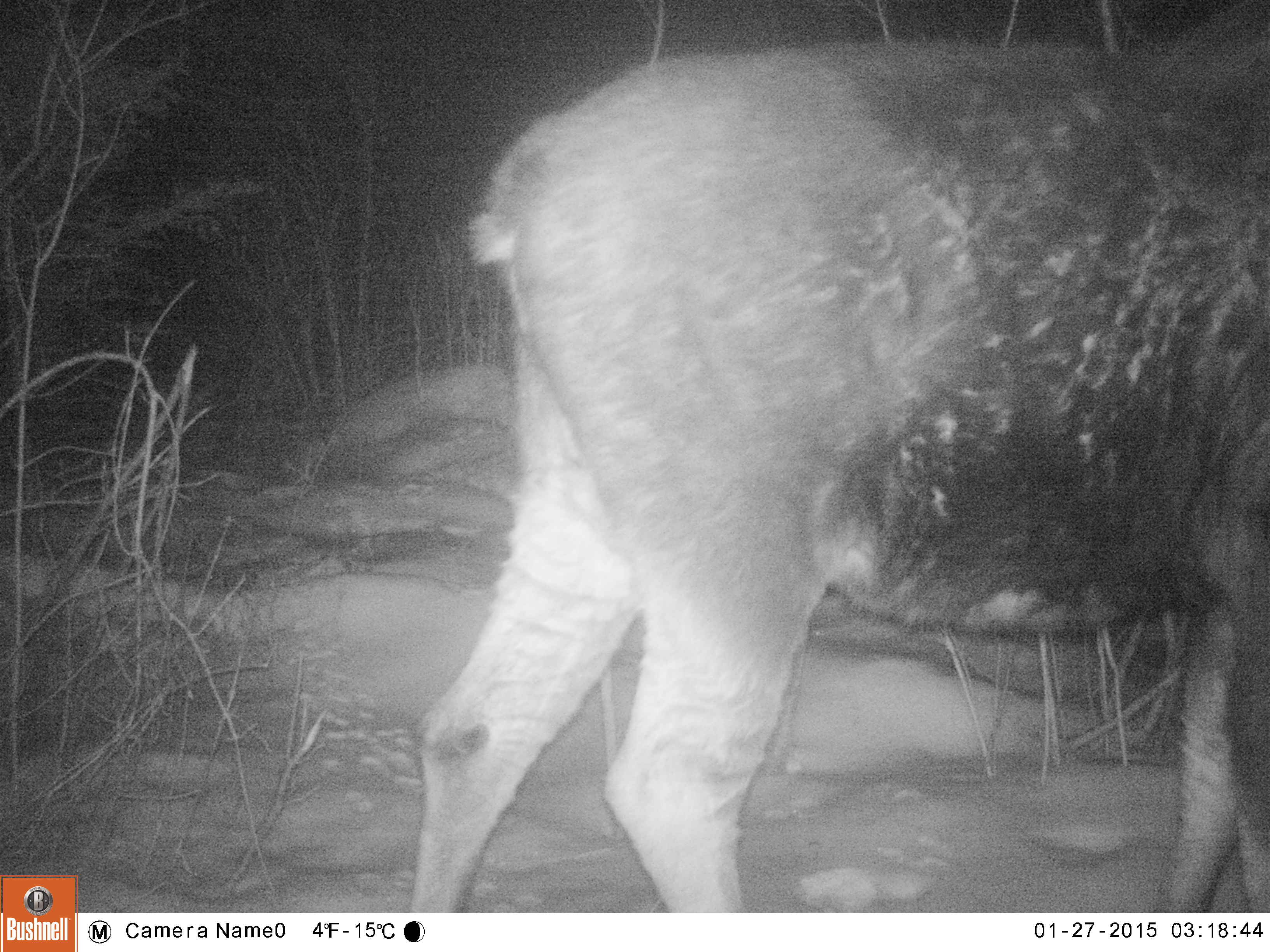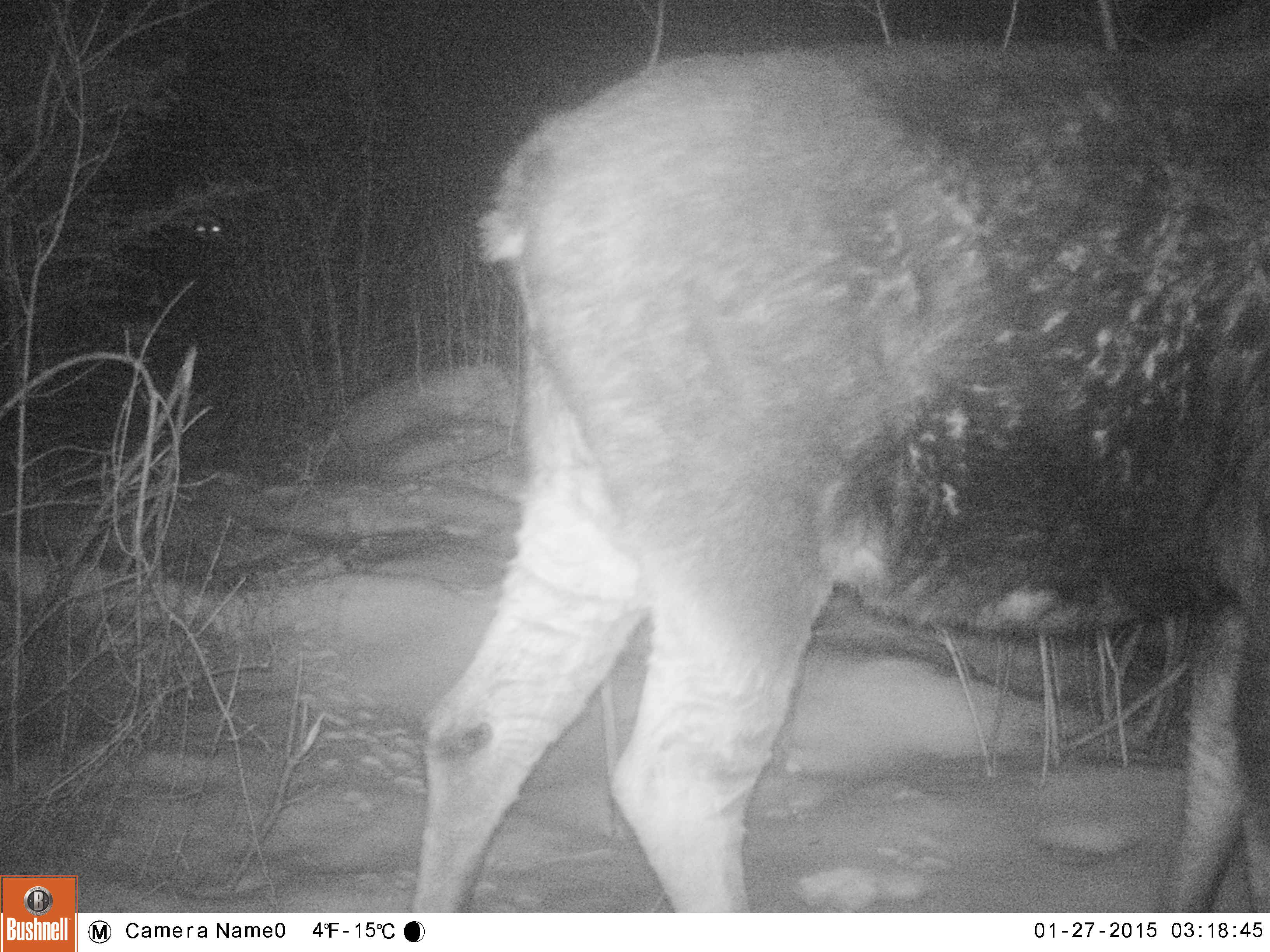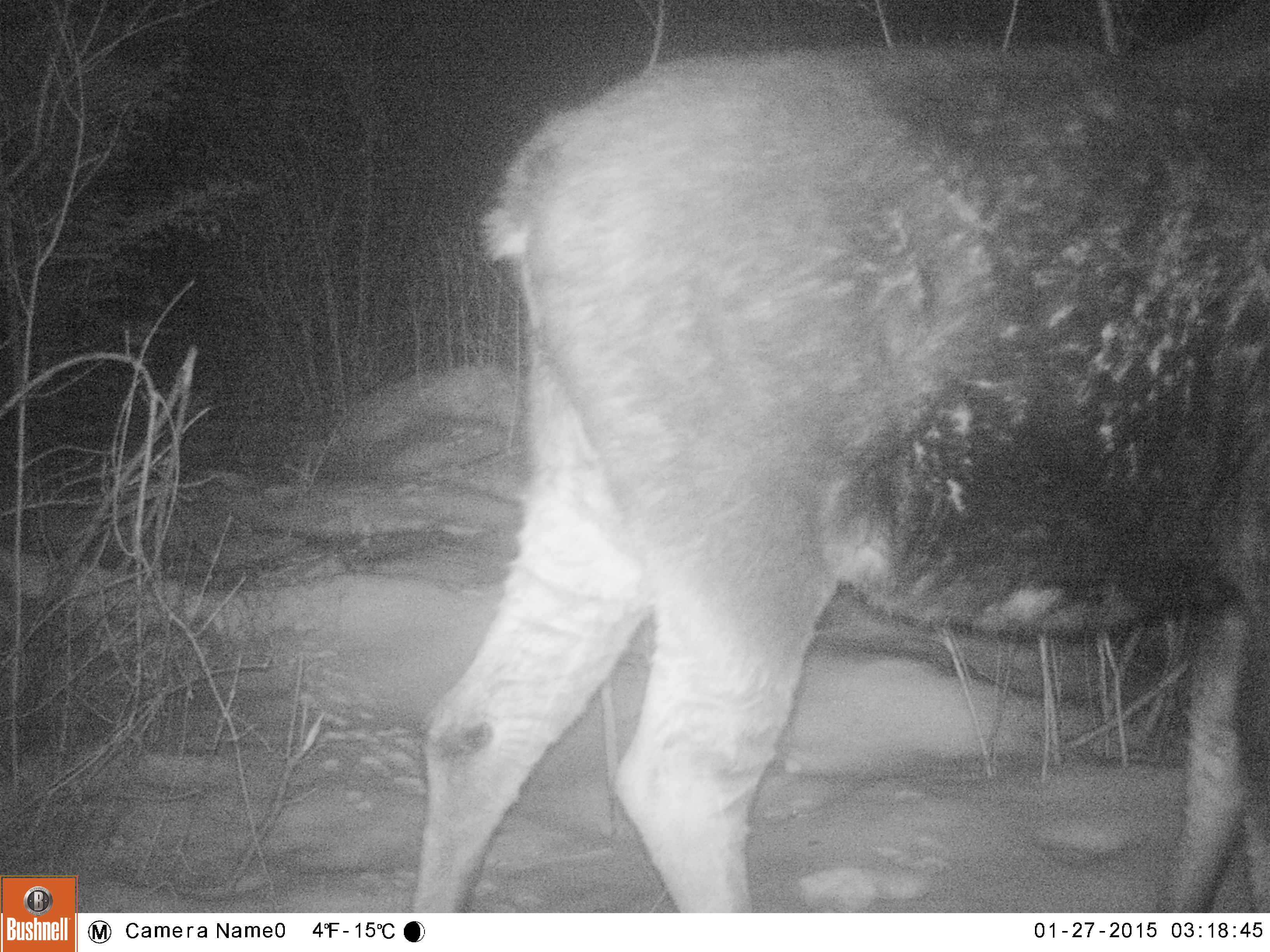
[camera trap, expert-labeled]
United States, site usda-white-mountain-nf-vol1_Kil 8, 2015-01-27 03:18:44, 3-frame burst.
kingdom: Animalia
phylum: Chordata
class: Mammalia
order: Artiodactyla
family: Cervidae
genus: Alces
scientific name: Alces alces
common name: moose